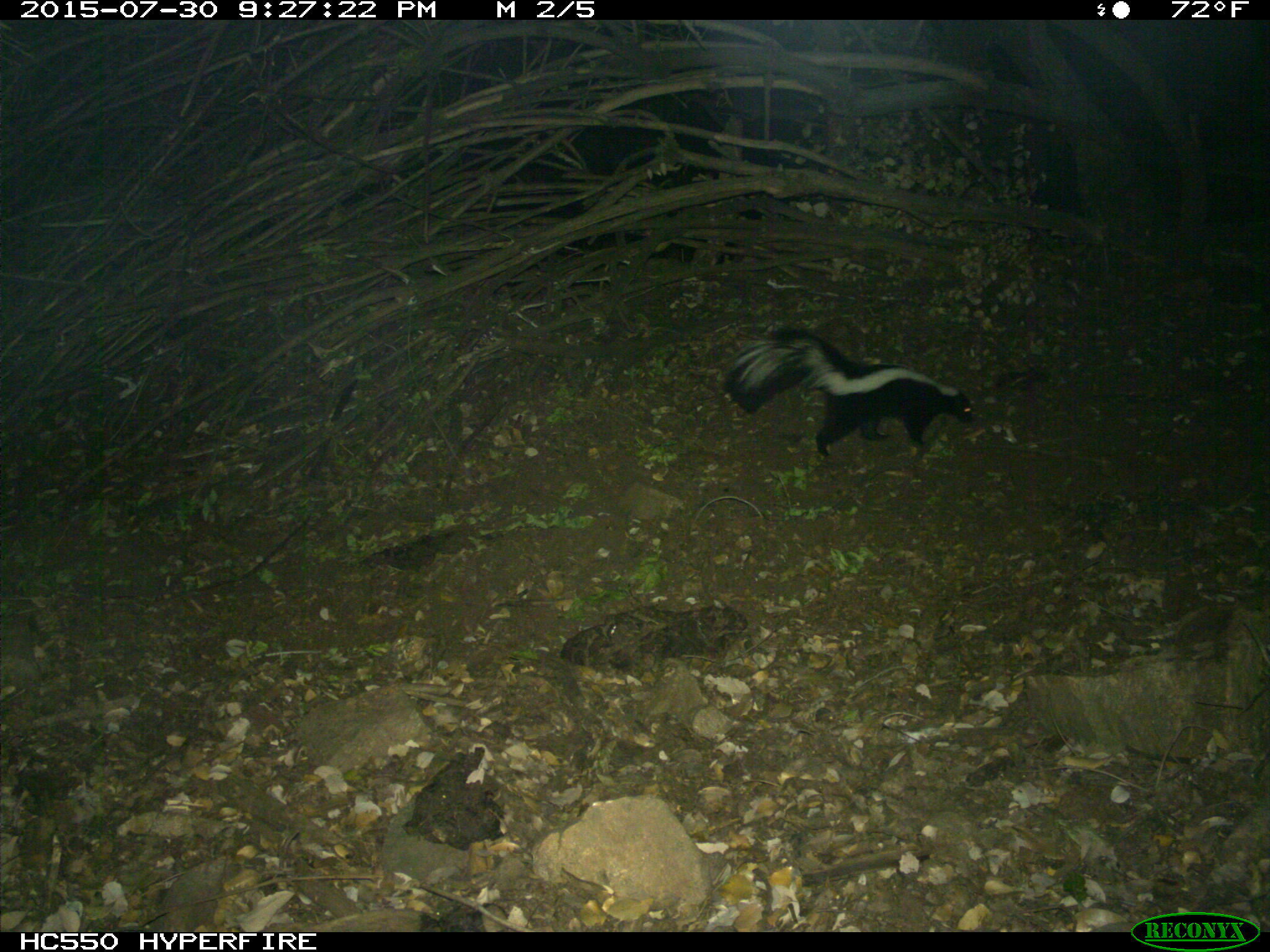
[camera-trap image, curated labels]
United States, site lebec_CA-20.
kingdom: Animalia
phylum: Chordata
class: Mammalia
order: Carnivora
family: Mephitidae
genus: Mephitis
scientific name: Mephitis mephitis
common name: striped skunk